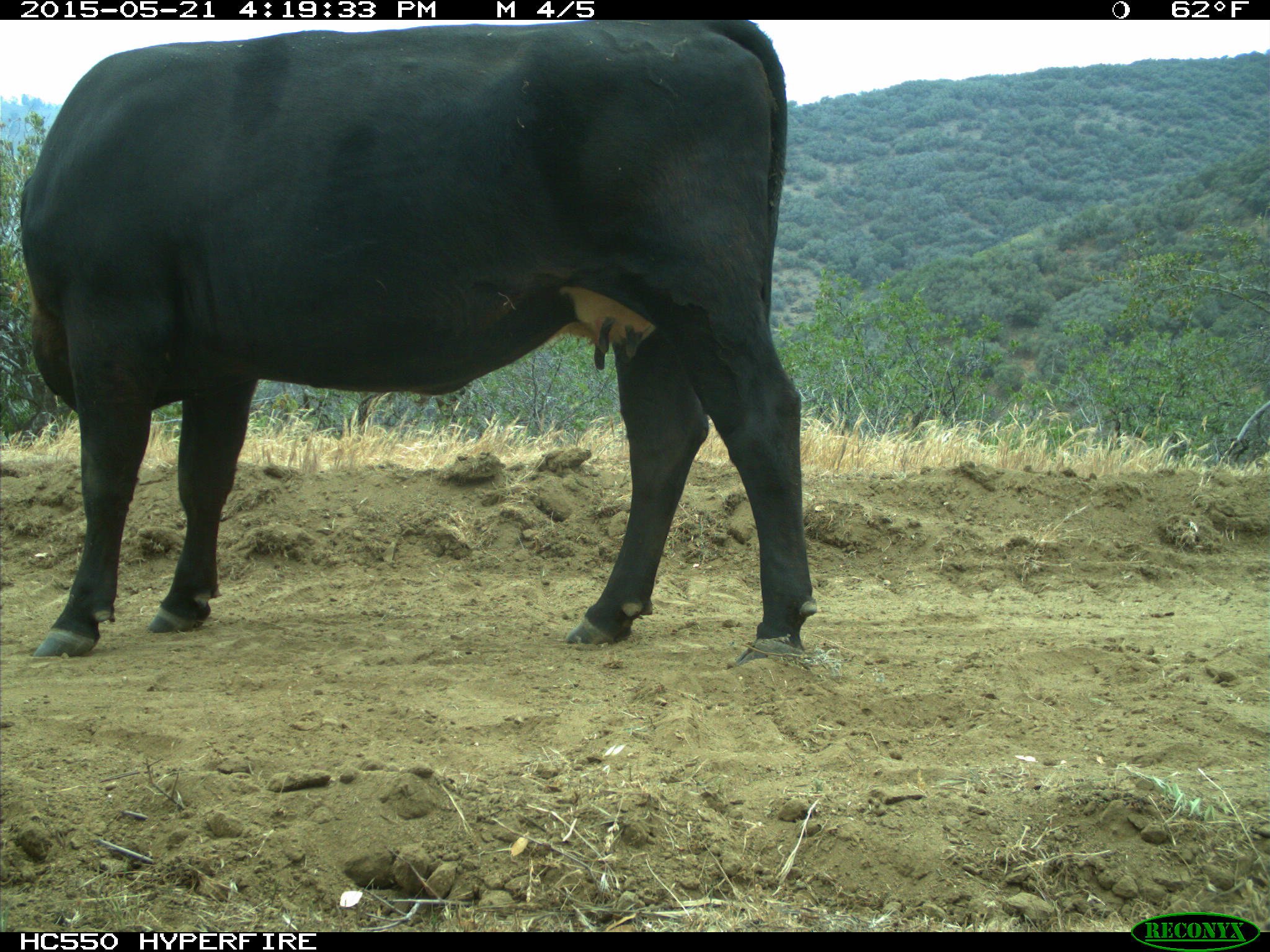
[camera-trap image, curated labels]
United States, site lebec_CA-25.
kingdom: Animalia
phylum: Chordata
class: Mammalia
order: Artiodactyla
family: Bovidae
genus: Bos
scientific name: Bos taurus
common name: domestic cow